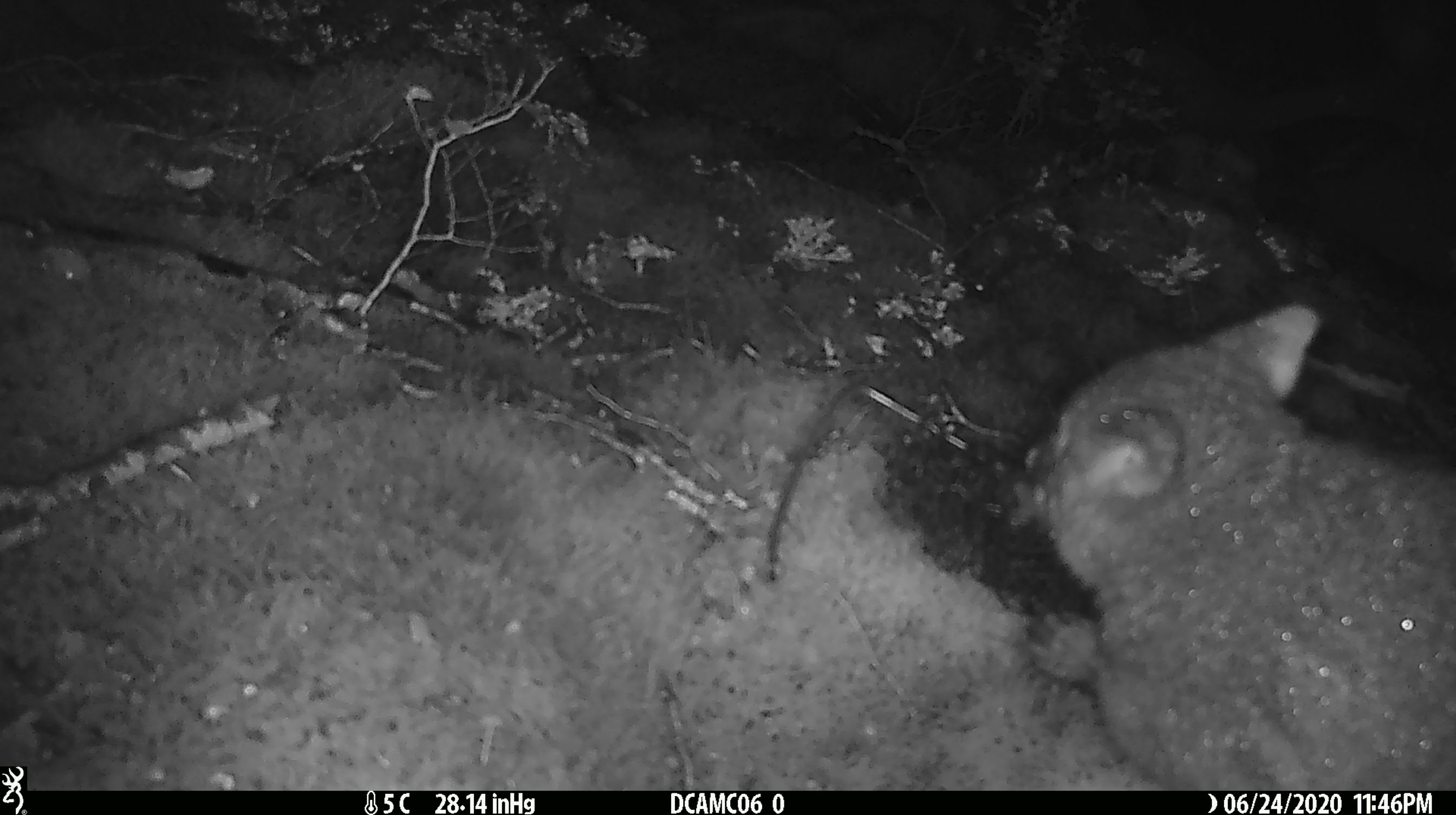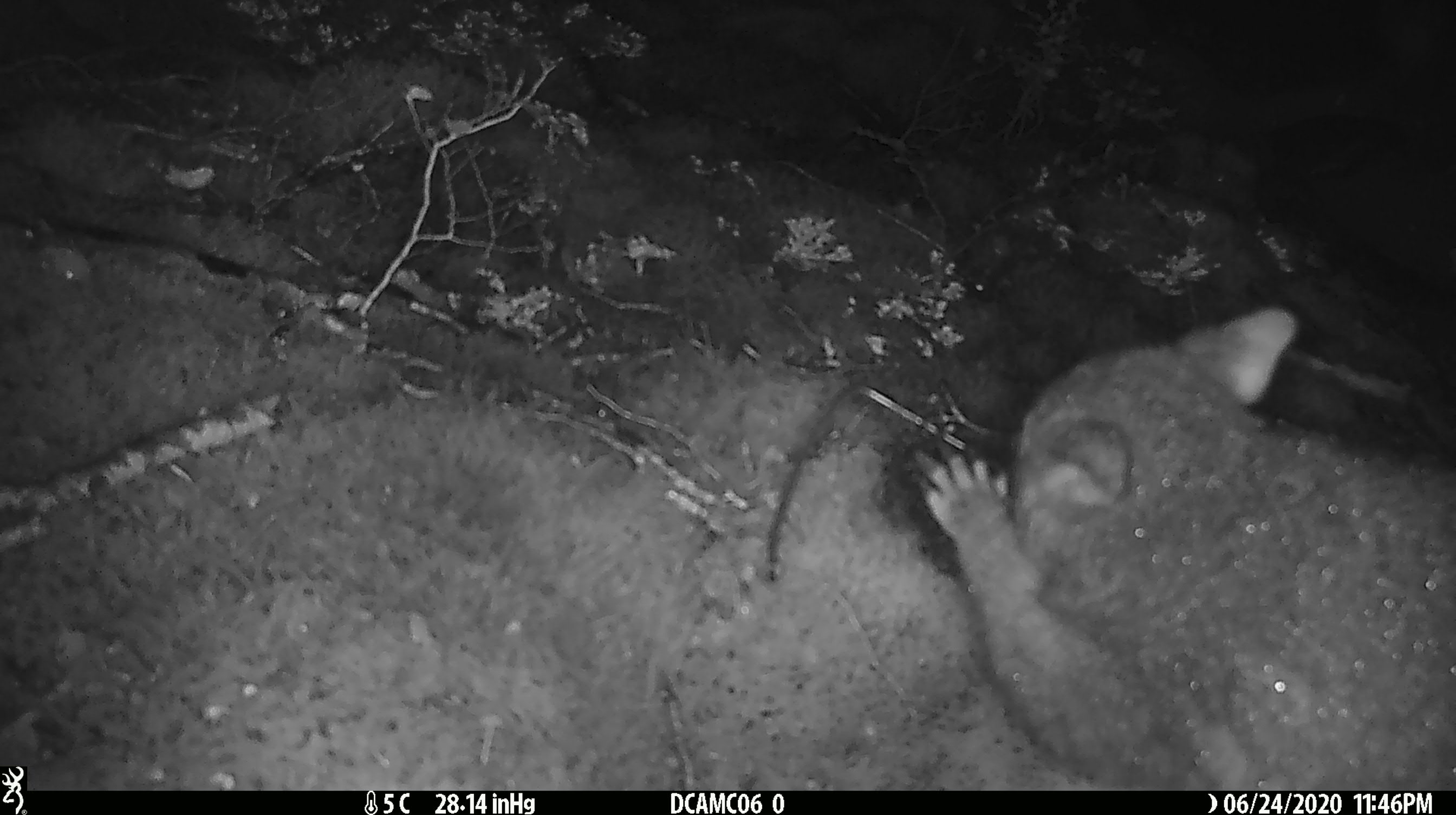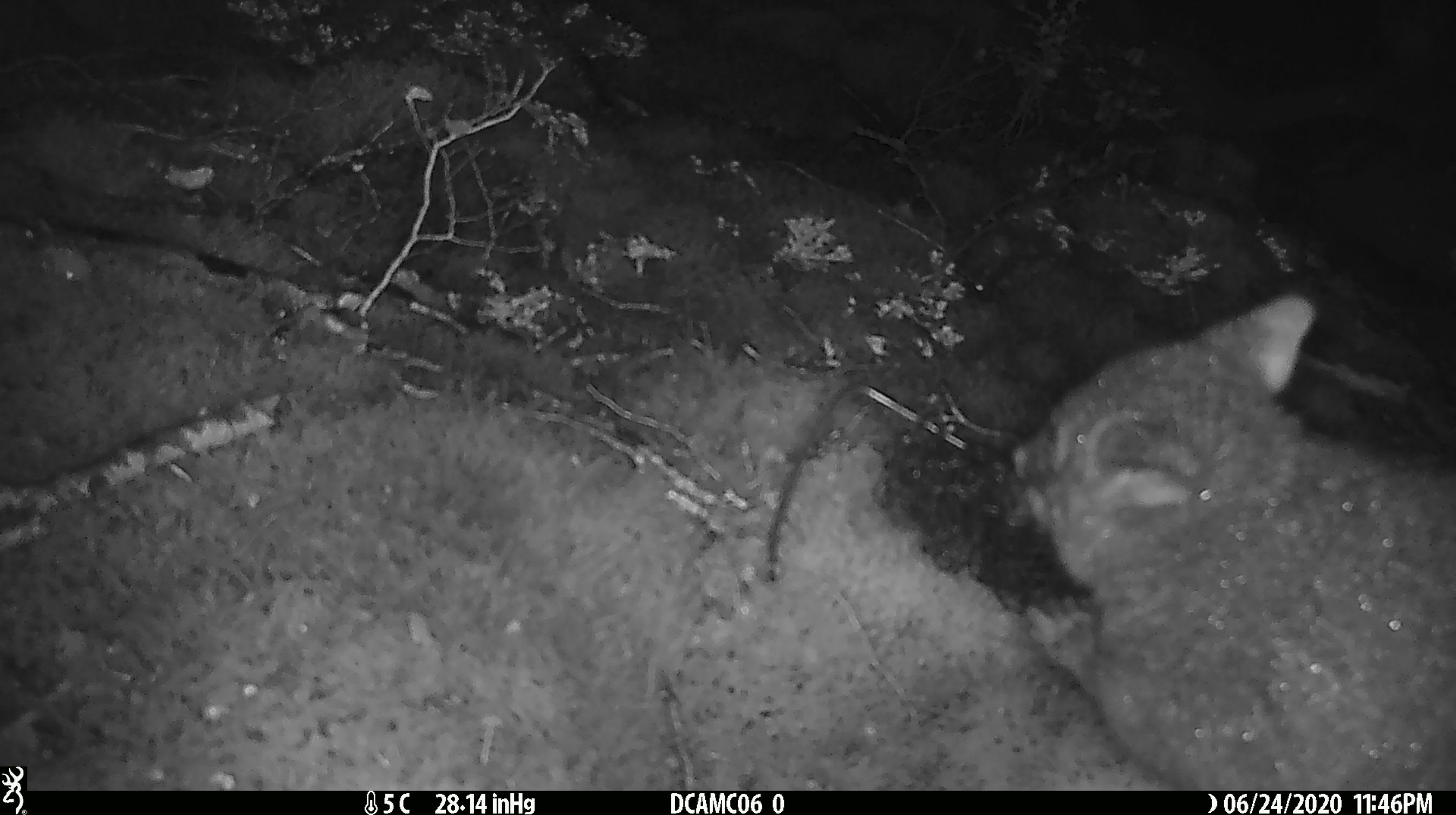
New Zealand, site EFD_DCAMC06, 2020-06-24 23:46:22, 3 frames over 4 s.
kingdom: Animalia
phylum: Chordata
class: Mammalia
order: Diprotodontia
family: Phalangeridae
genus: Trichosurus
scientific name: Trichosurus vulpecula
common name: common brushtail possum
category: possum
Possum (common brushtail possum) (Trichosurus vulpecula).